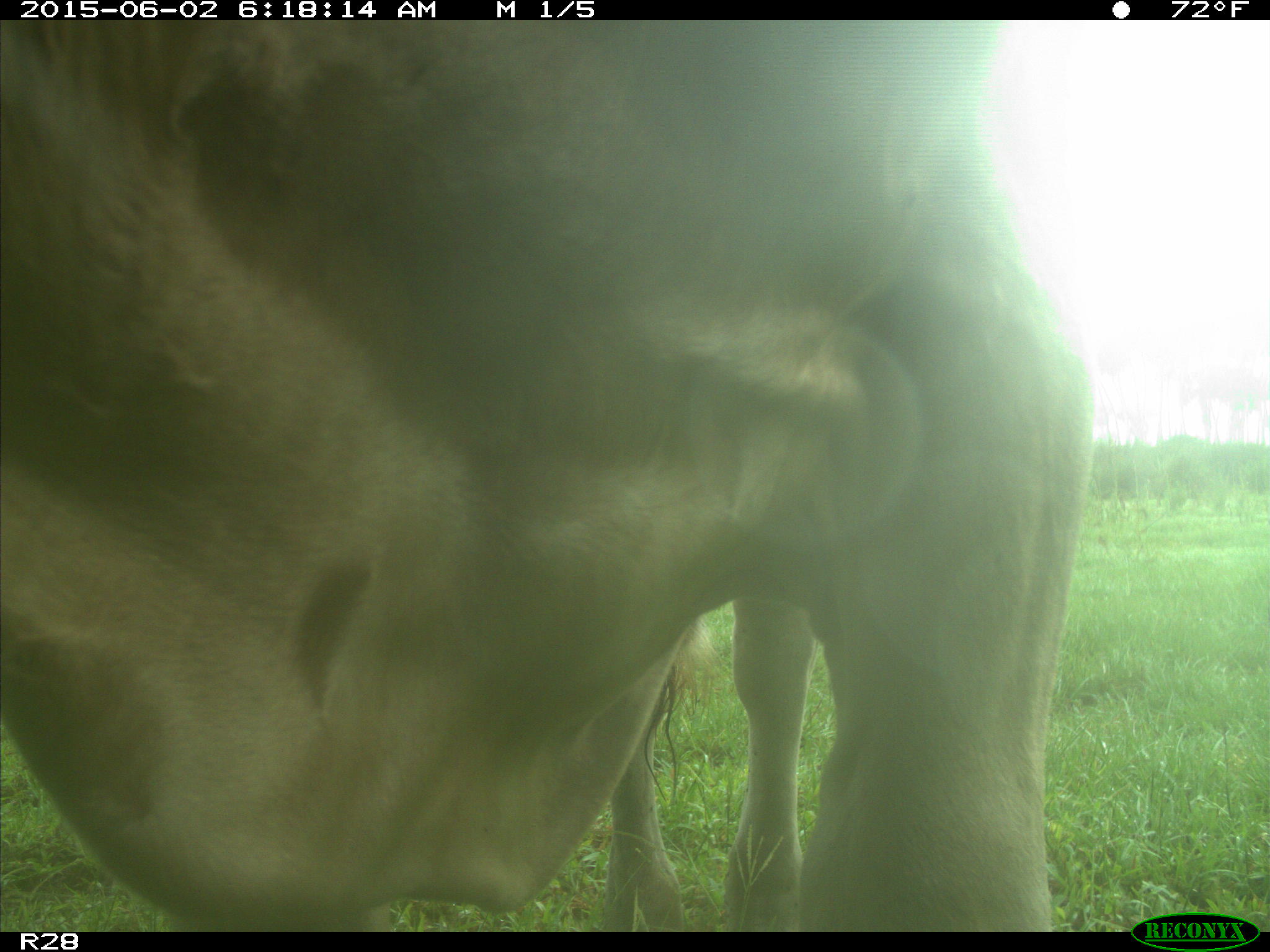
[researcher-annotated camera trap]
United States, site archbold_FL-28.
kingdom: Animalia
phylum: Chordata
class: Mammalia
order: Artiodactyla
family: Bovidae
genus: Bos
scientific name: Bos taurus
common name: domestic cow